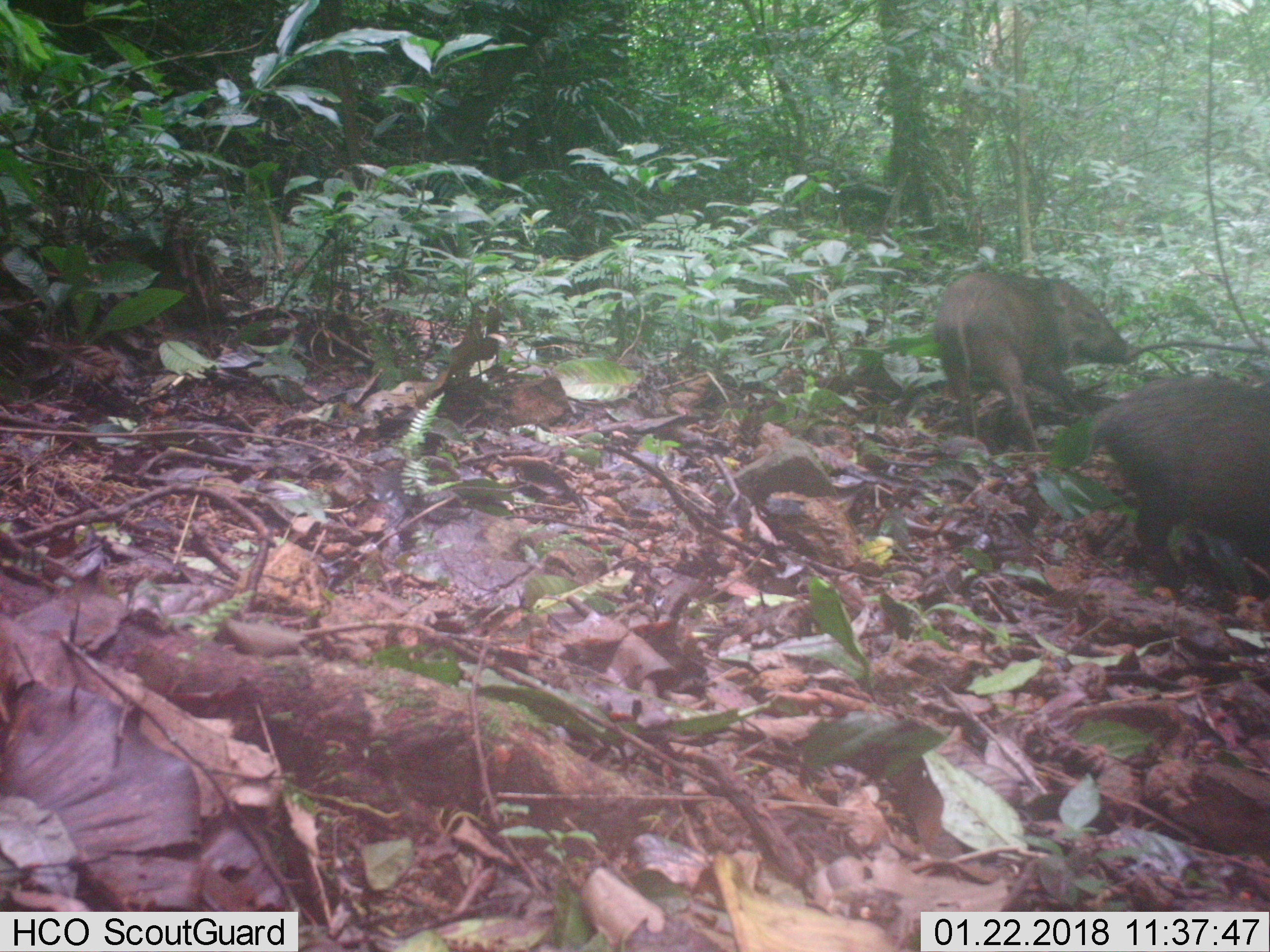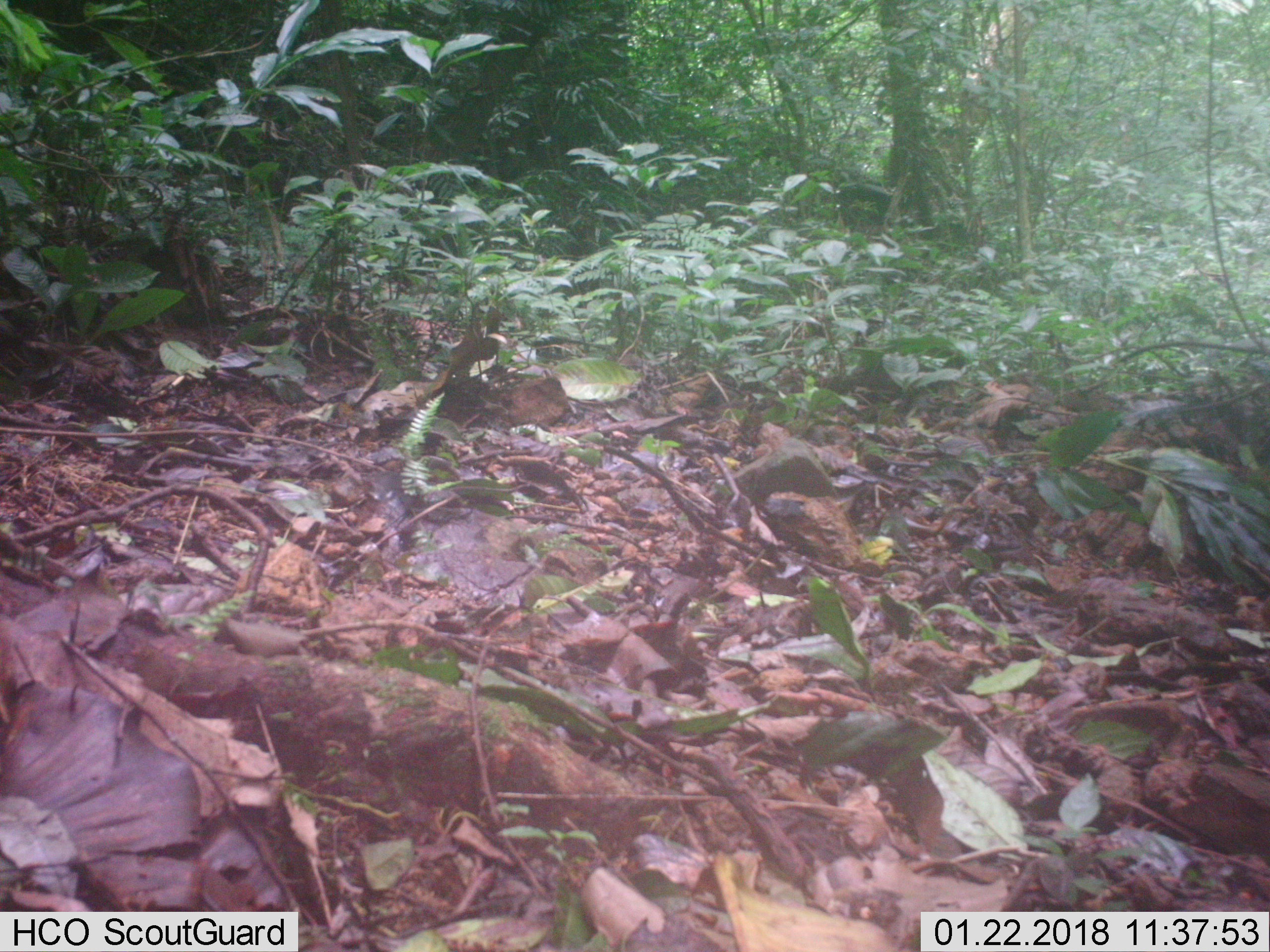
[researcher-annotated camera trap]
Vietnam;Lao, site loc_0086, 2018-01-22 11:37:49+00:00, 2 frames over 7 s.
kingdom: Animalia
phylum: Chordata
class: Mammalia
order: Artiodactyla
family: Suidae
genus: Sus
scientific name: Sus scrofa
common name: eurasian wild pig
Eurasian wild pig (Sus scrofa). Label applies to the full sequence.